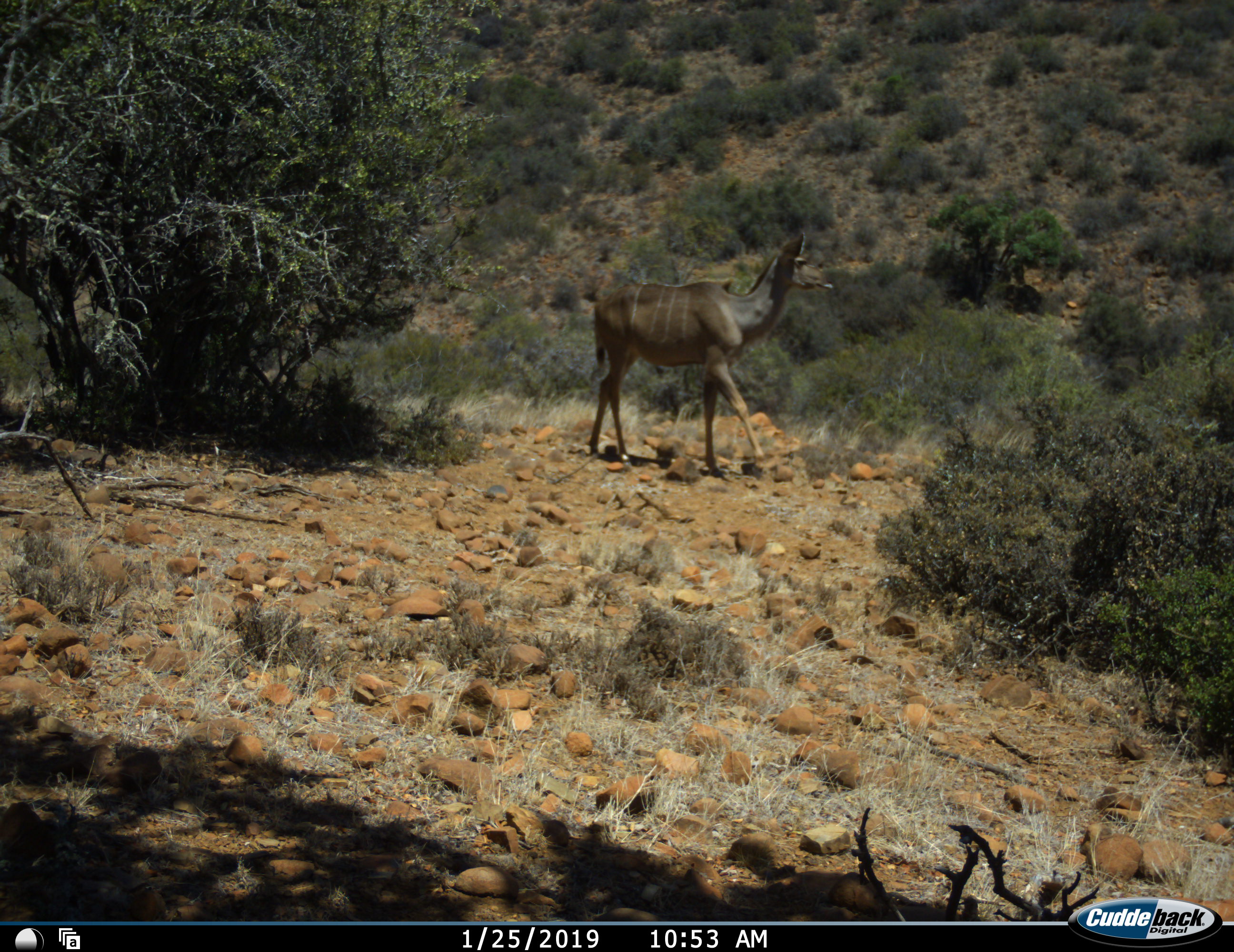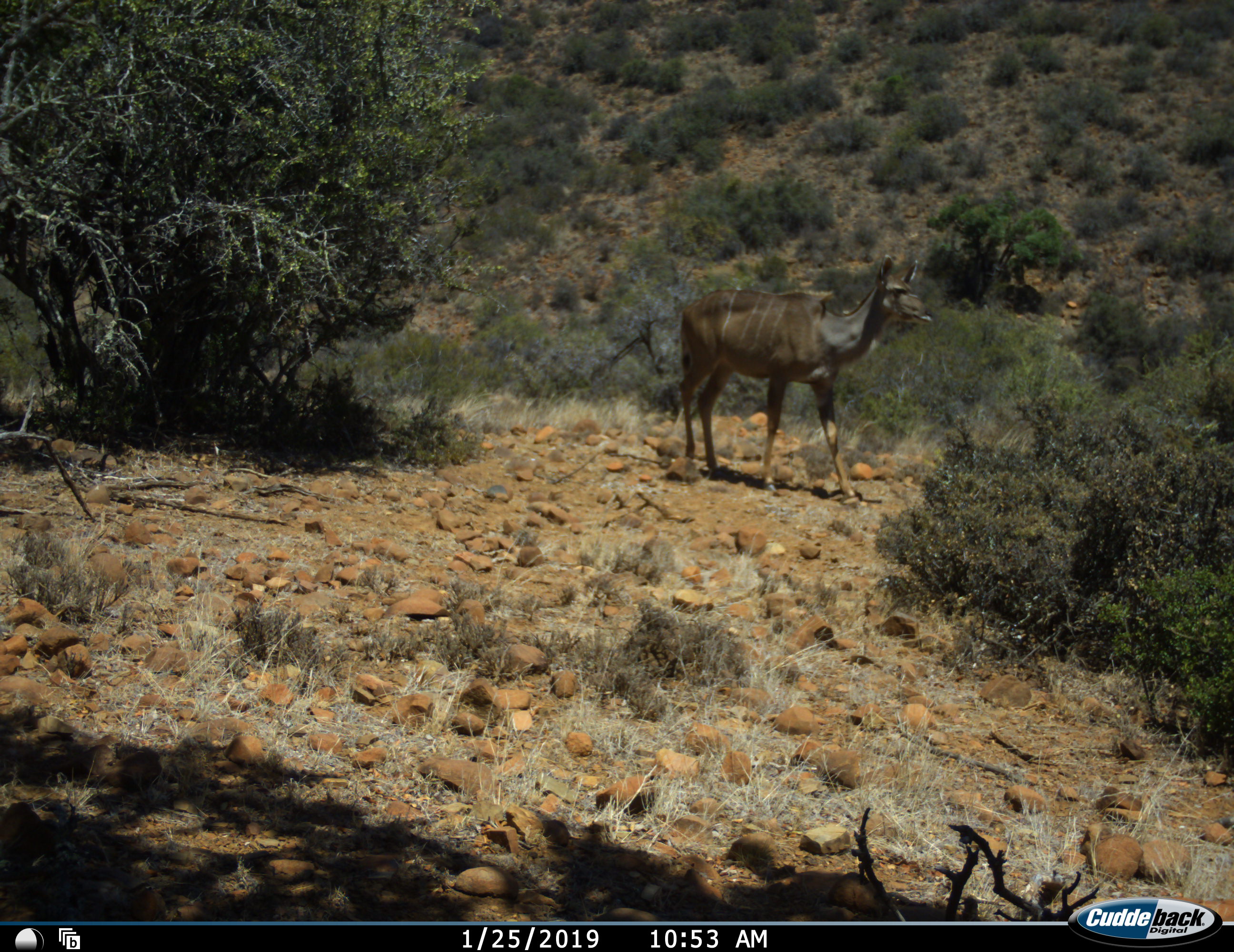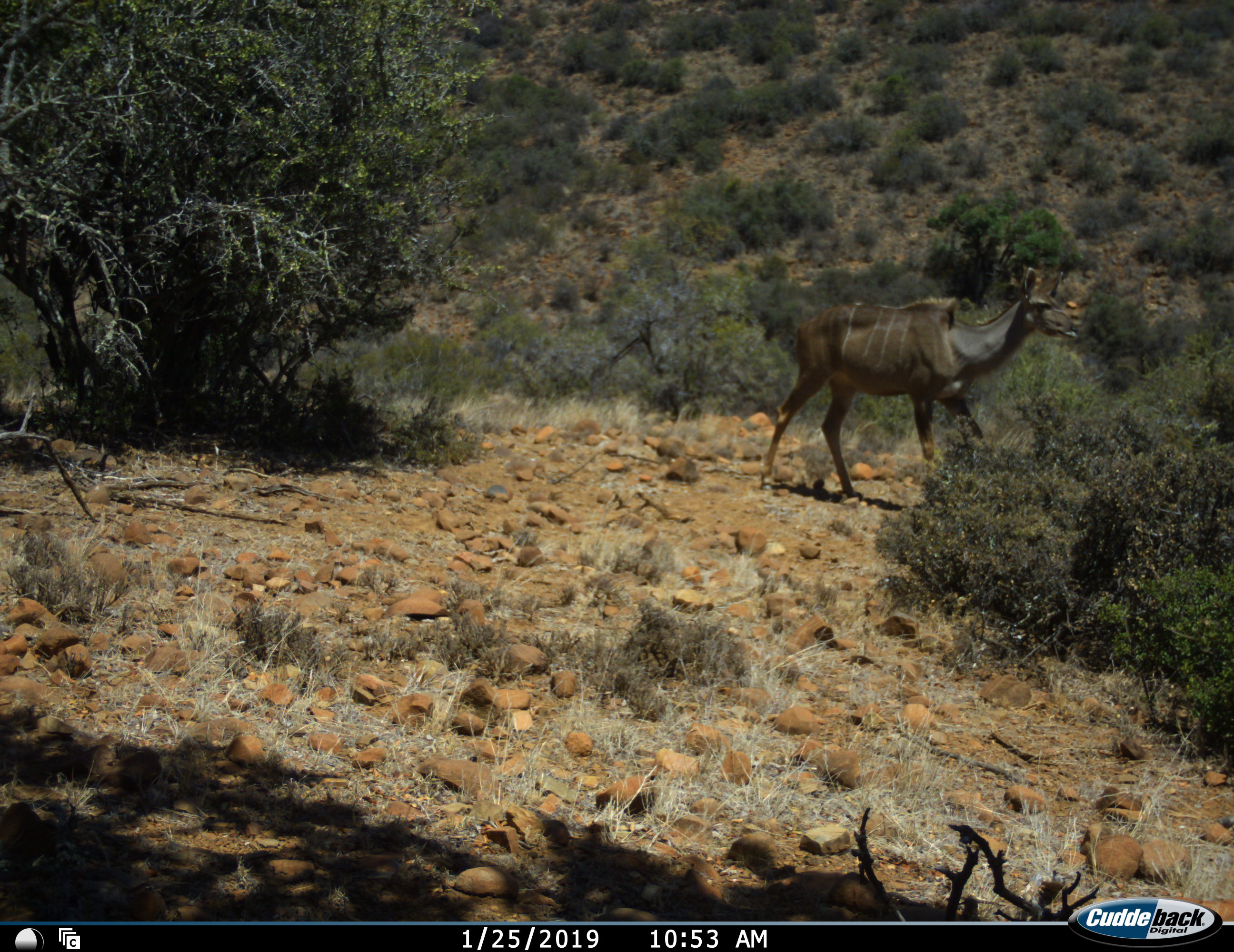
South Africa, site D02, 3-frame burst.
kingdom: Animalia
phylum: Chordata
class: Mammalia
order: Artiodactyla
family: Bovidae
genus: Tragelaphus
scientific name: Tragelaphus strepsiceros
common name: greater kudu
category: kudu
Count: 1.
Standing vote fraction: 20%.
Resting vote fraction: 0%.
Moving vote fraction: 90%.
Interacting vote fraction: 0%.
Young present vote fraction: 0%.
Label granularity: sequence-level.